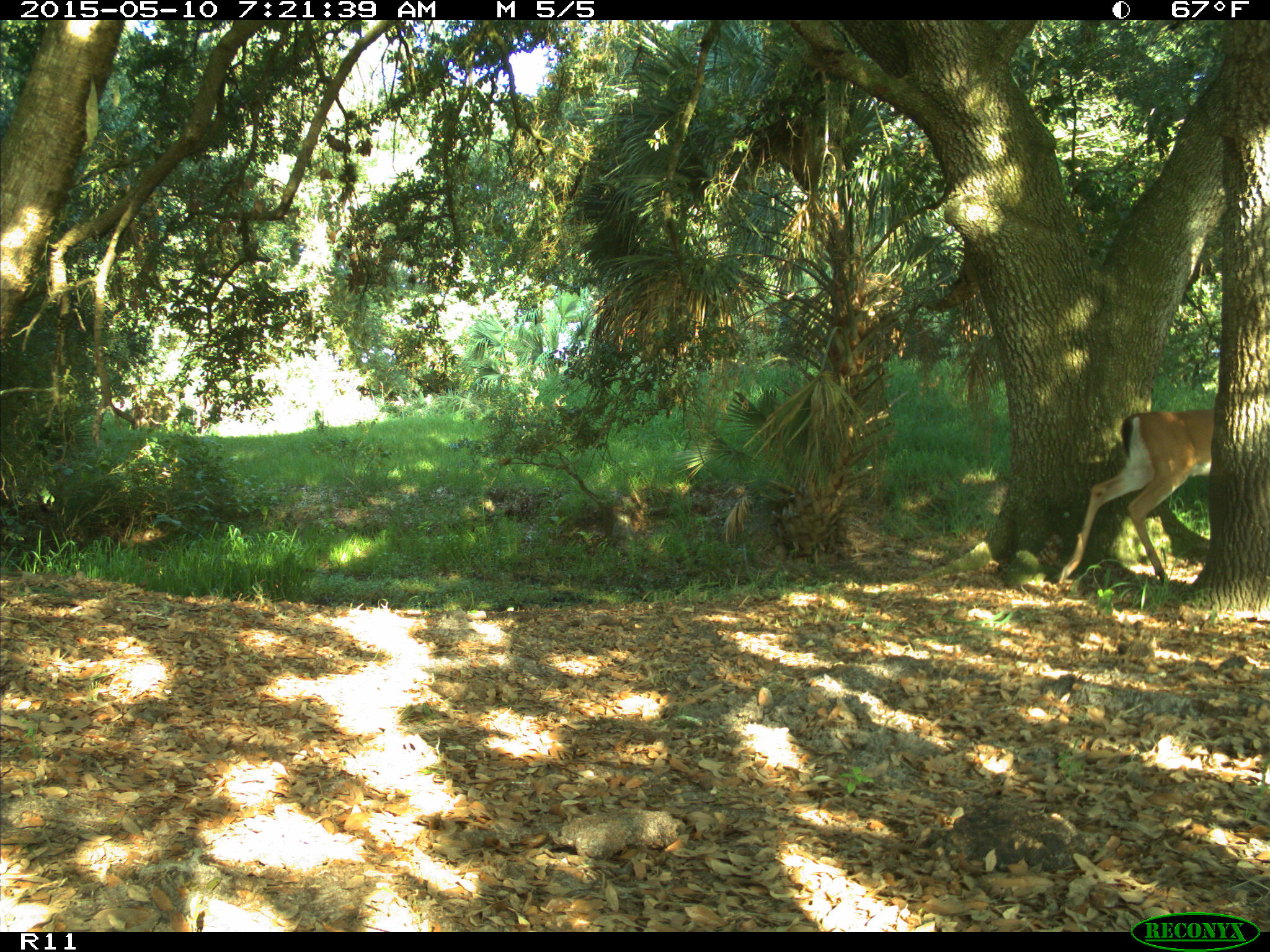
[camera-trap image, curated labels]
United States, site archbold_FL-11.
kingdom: Animalia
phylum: Chordata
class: Mammalia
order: Artiodactyla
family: Cervidae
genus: Odocoileus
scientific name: Odocoileus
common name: deer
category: unidentified deer